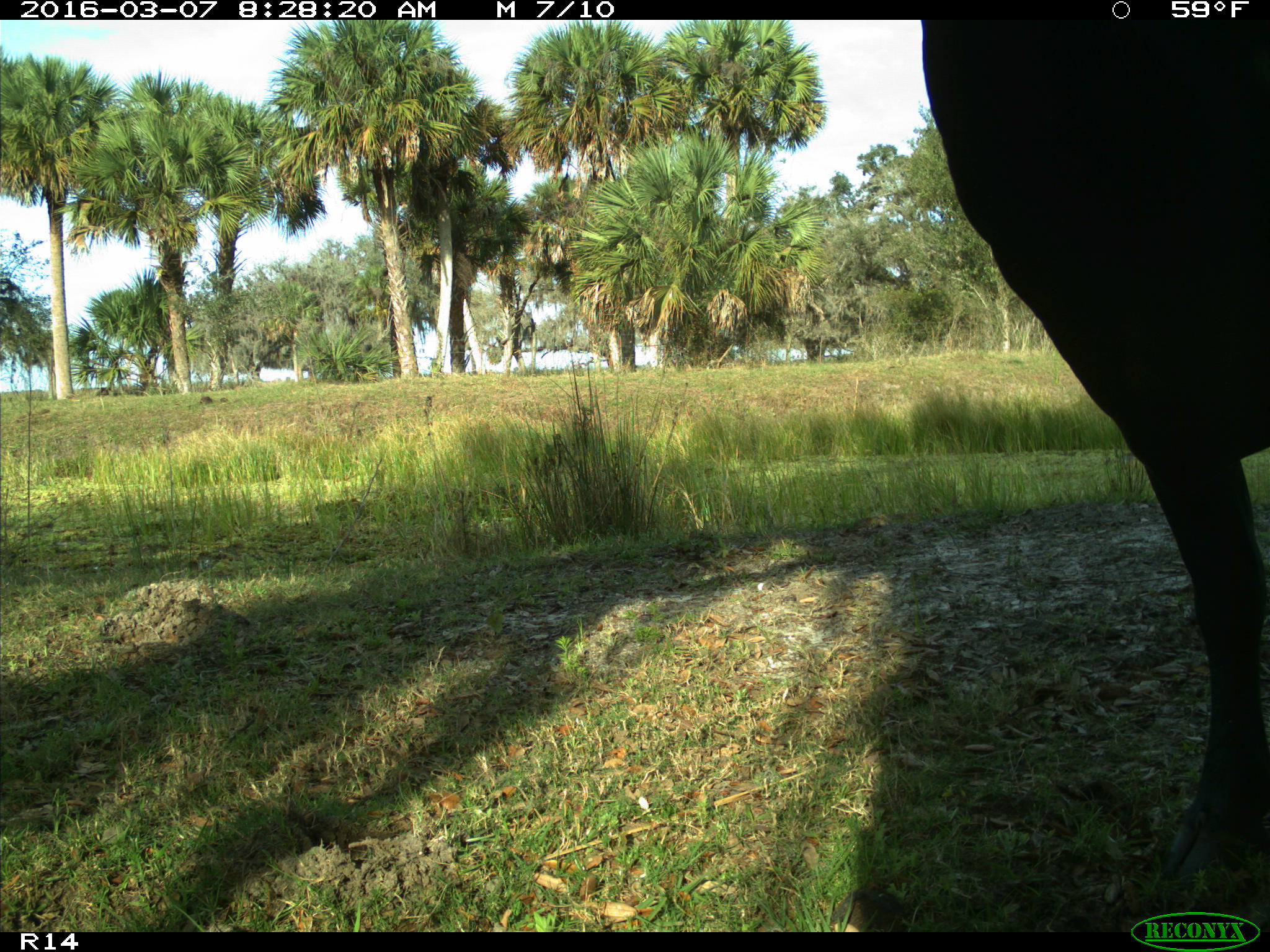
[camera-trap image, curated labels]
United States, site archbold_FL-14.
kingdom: Animalia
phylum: Chordata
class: Mammalia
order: Artiodactyla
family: Bovidae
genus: Bos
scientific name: Bos taurus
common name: domestic cow